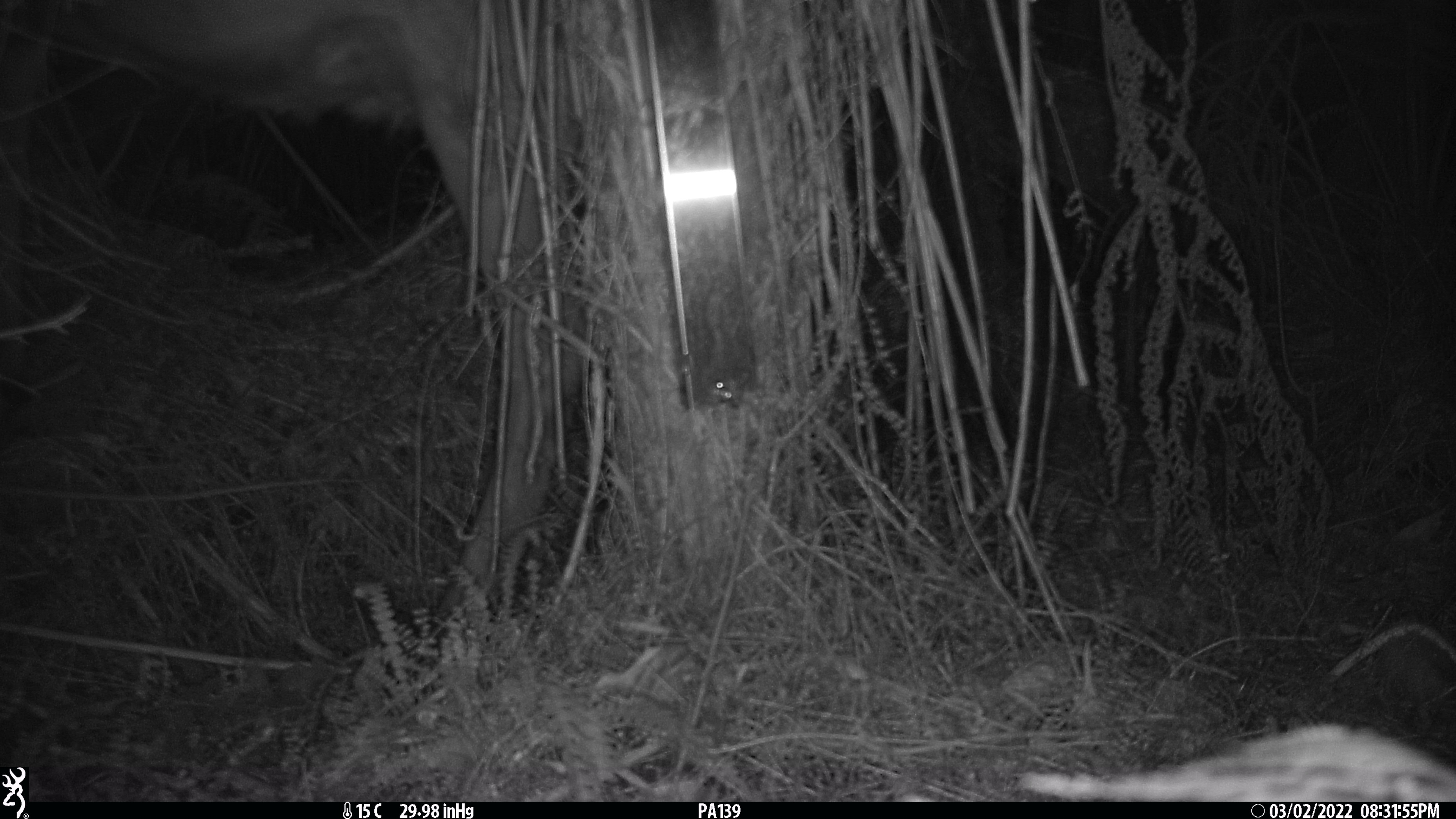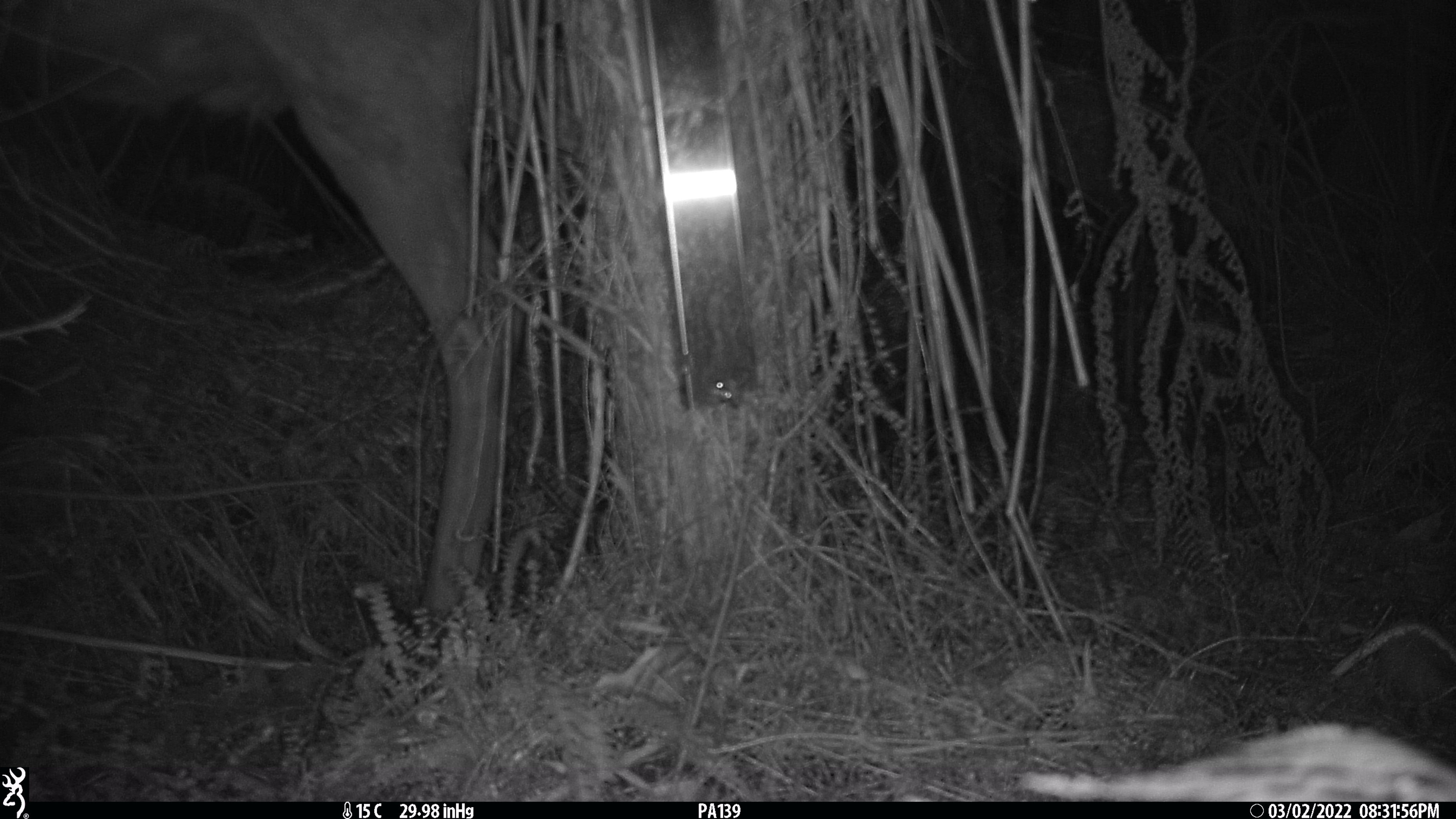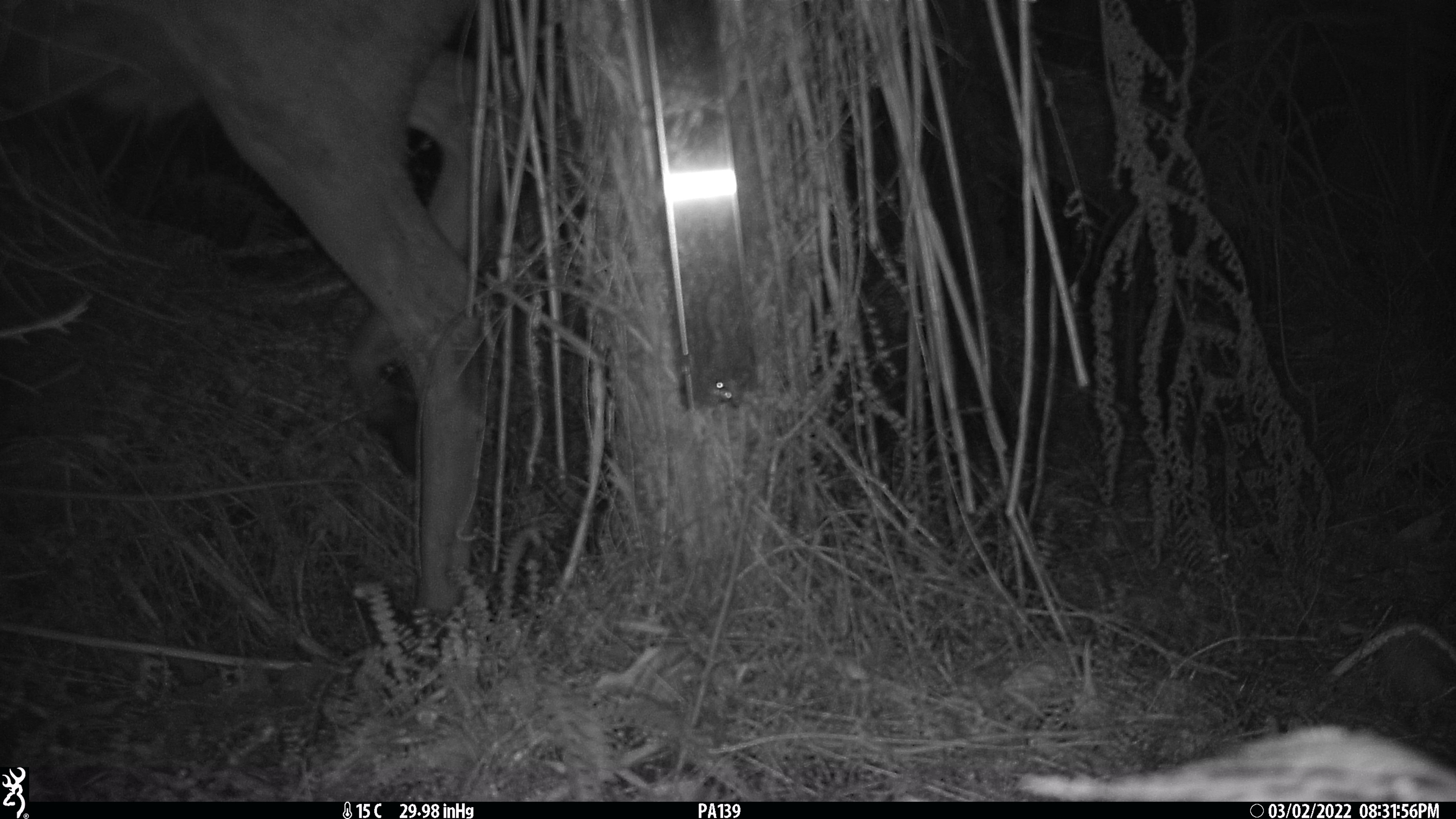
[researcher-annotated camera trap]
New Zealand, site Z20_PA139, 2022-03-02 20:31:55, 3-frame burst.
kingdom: Animalia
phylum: Chordata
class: Mammalia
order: Artiodactyla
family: Cervidae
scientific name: Cervidae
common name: deer